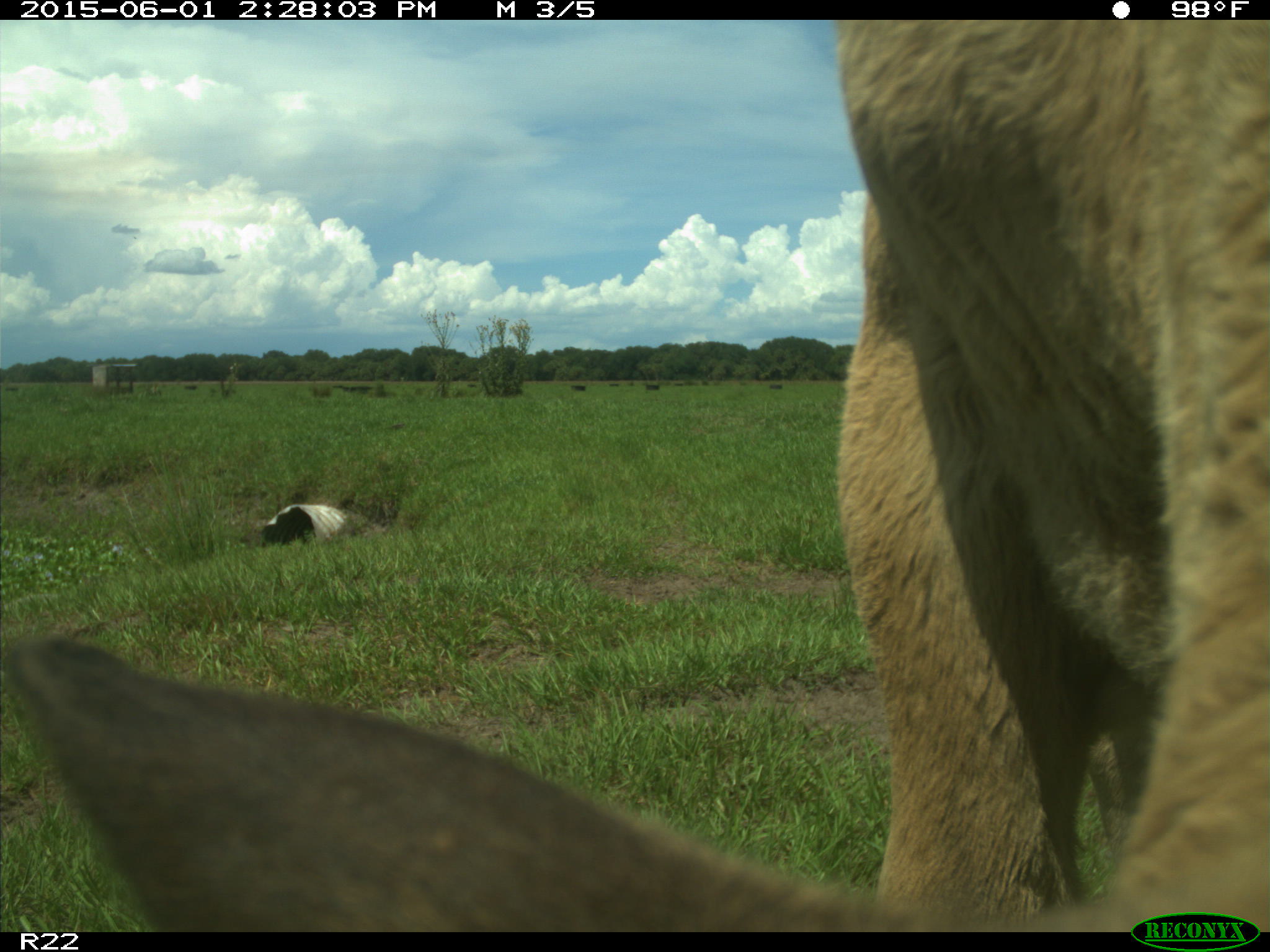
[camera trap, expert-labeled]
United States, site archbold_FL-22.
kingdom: Animalia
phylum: Chordata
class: Mammalia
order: Artiodactyla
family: Bovidae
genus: Bos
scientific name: Bos taurus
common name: domestic cow